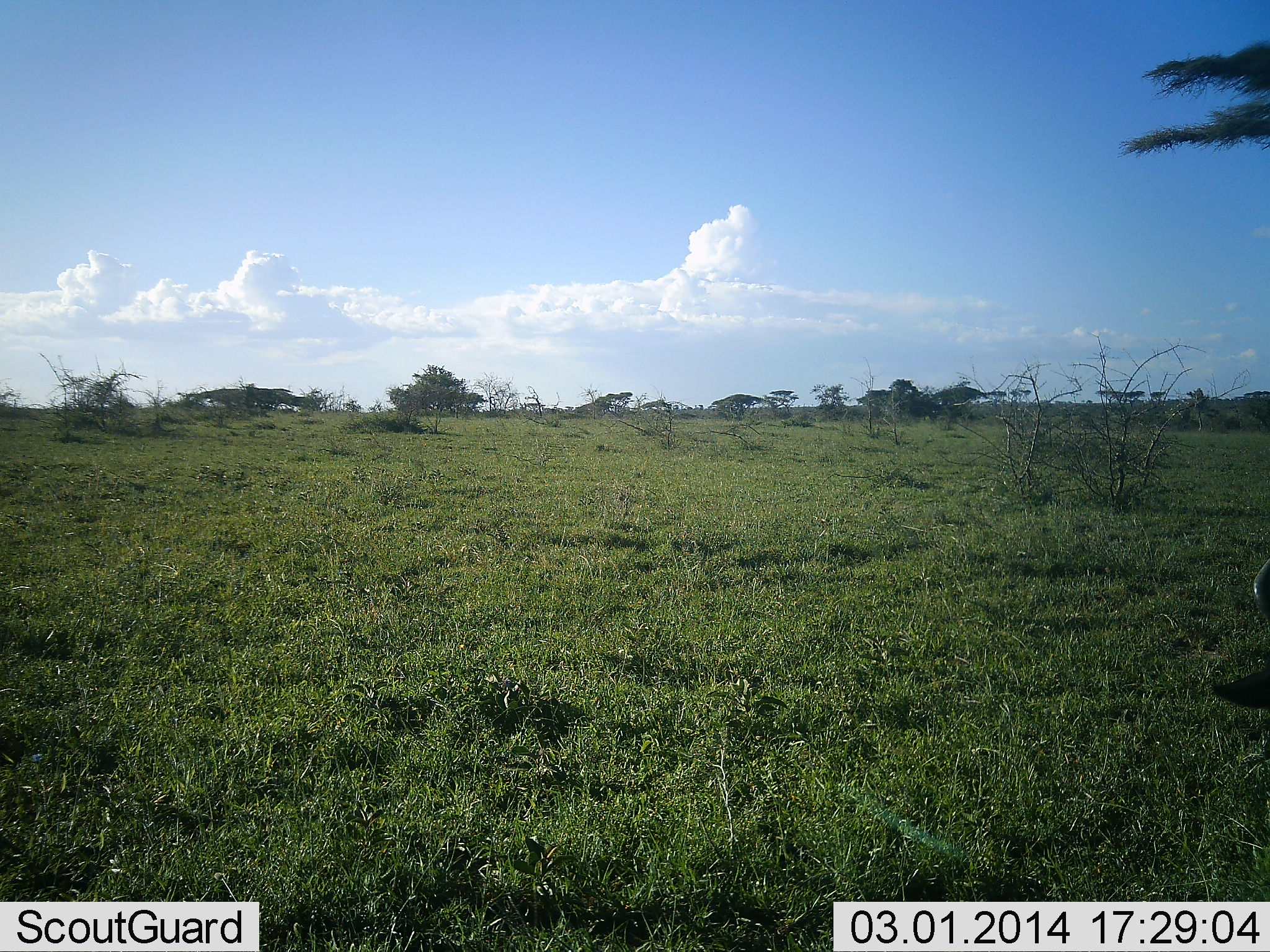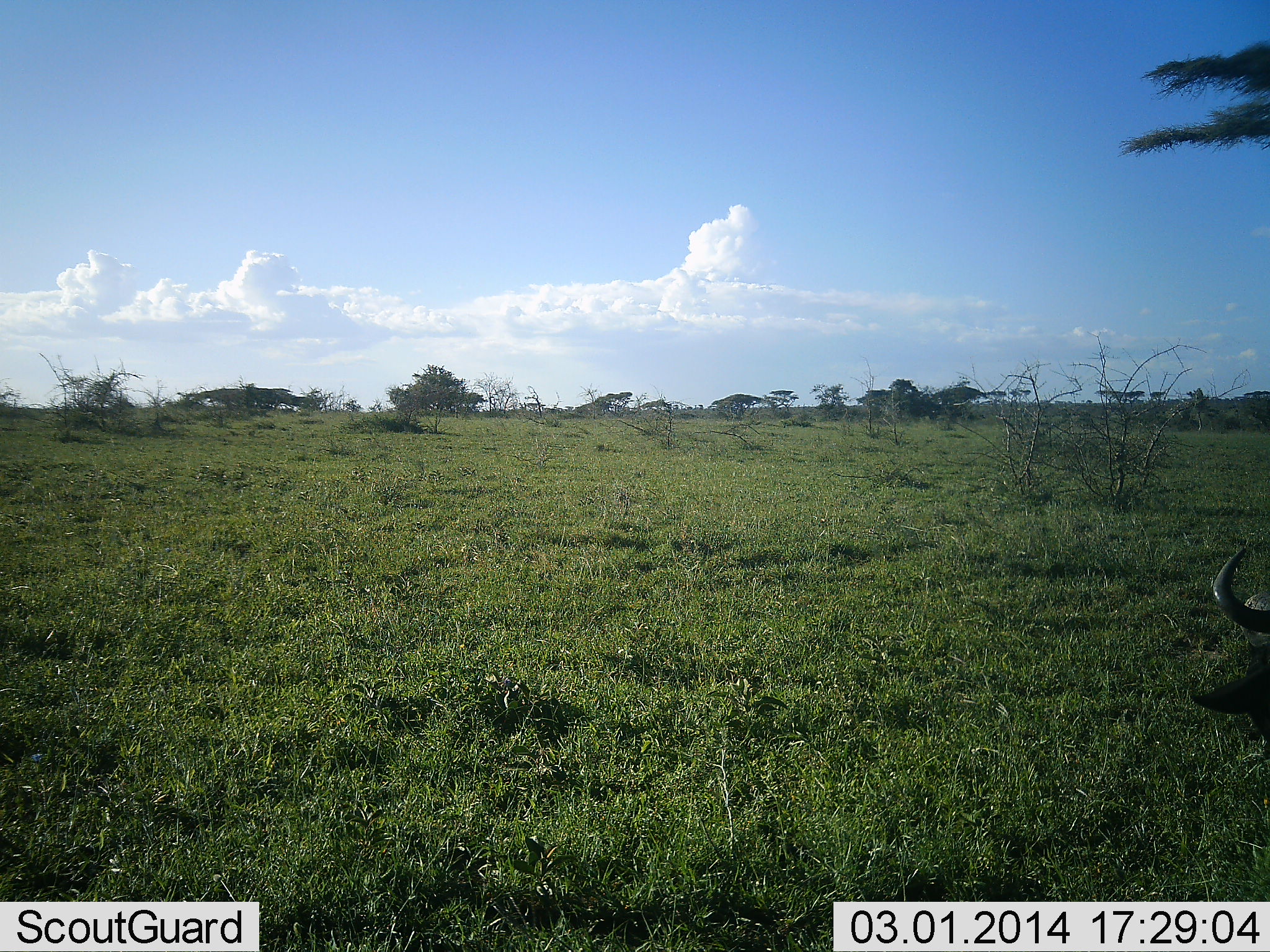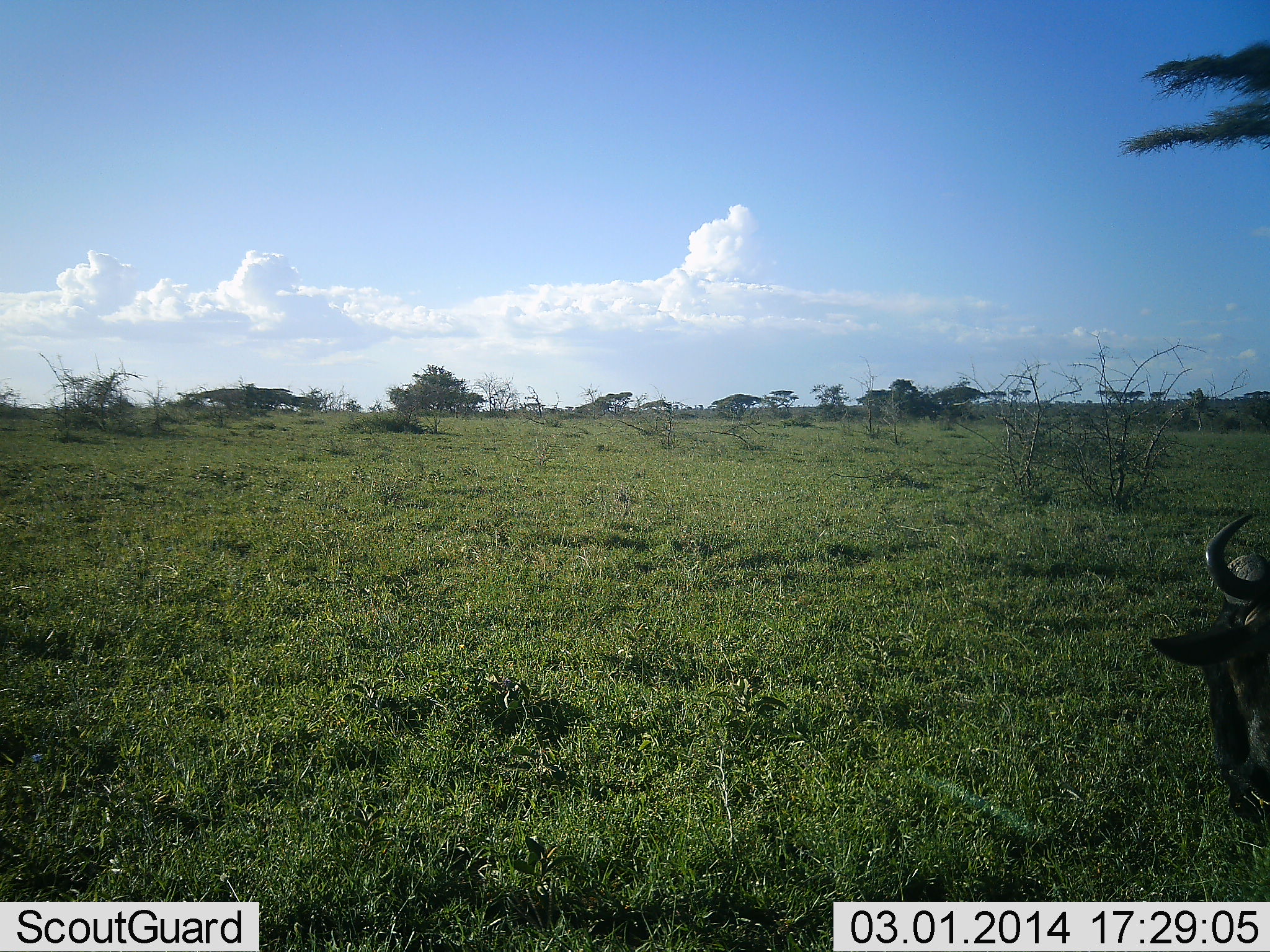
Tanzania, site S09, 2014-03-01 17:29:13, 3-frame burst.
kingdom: Animalia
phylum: Chordata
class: Mammalia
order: Artiodactyla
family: Bovidae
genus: Connochaetes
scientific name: Connochaetes taurinus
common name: blue wildebeest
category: wildebeest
Wildebeest (blue wildebeest) (Connochaetes taurinus), count 1. Behavior (volunteer vote fractions): standing 40%, resting 40%, moving 10%, interacting 0%. Young present (vote fraction): 0%. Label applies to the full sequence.